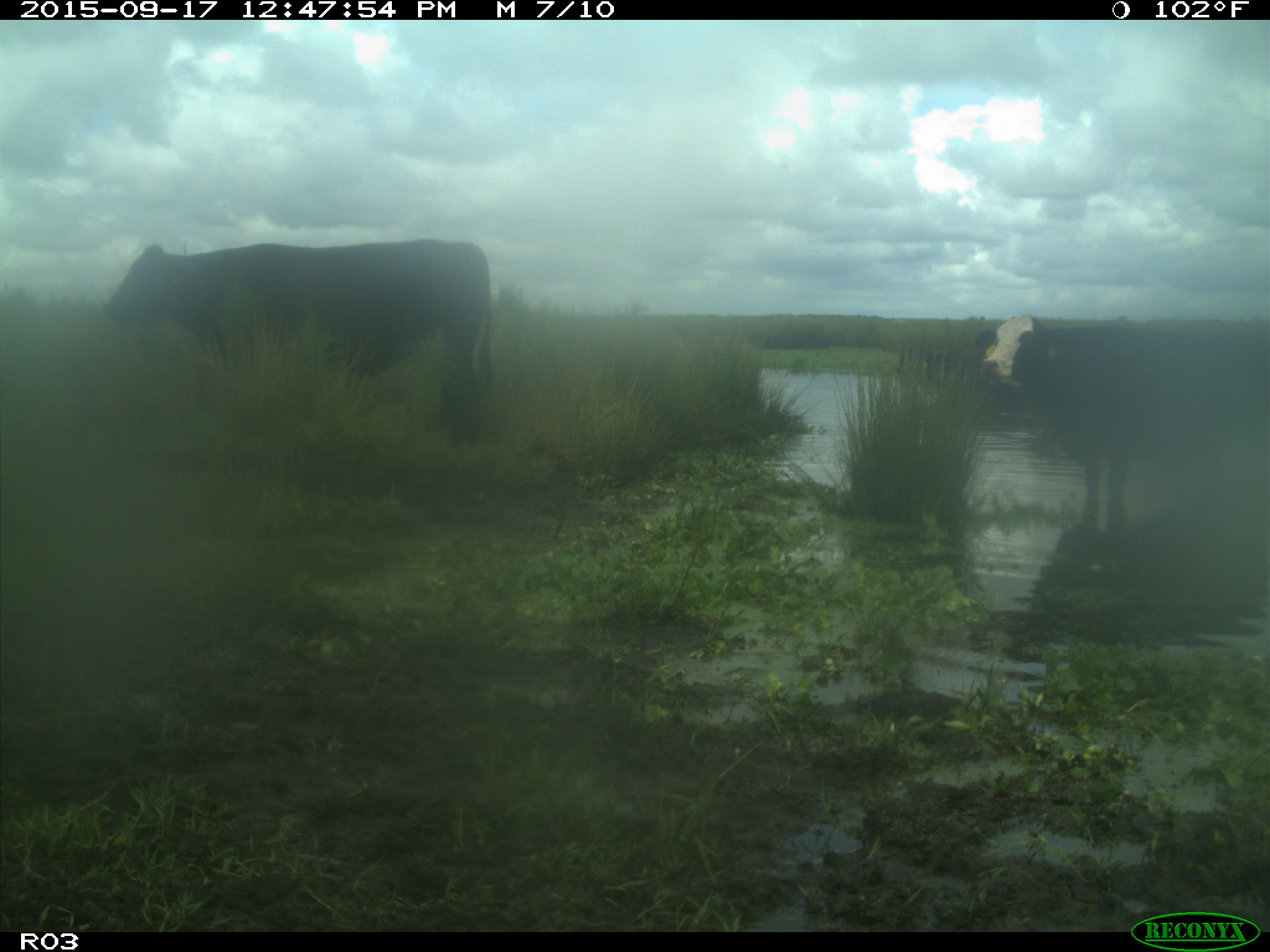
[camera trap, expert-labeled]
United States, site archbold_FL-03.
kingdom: Animalia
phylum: Chordata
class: Mammalia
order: Artiodactyla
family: Bovidae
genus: Bos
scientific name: Bos taurus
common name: domestic cow